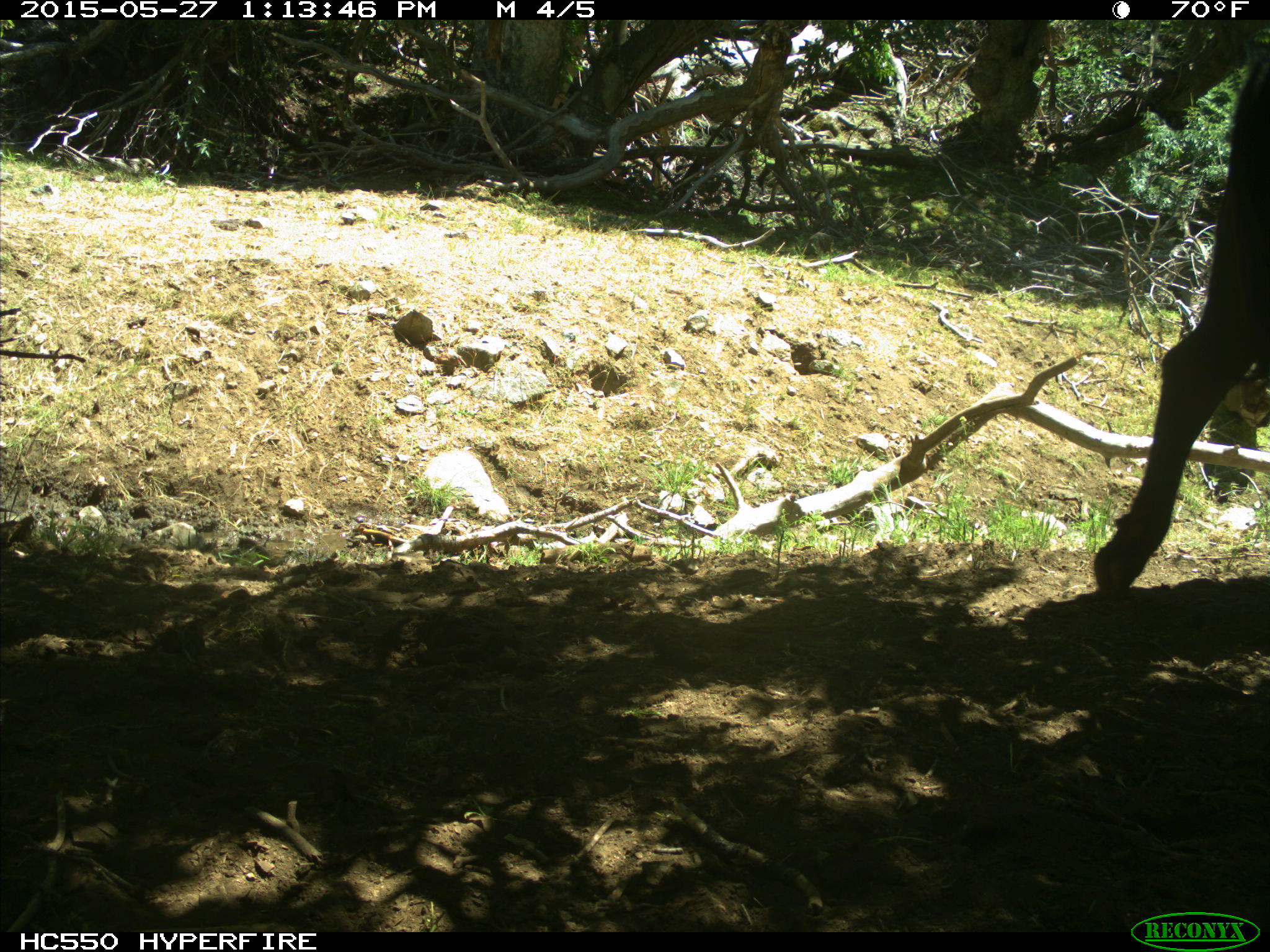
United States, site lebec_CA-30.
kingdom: Animalia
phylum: Chordata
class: Mammalia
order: Artiodactyla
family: Bovidae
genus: Bos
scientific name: Bos taurus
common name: domestic cow